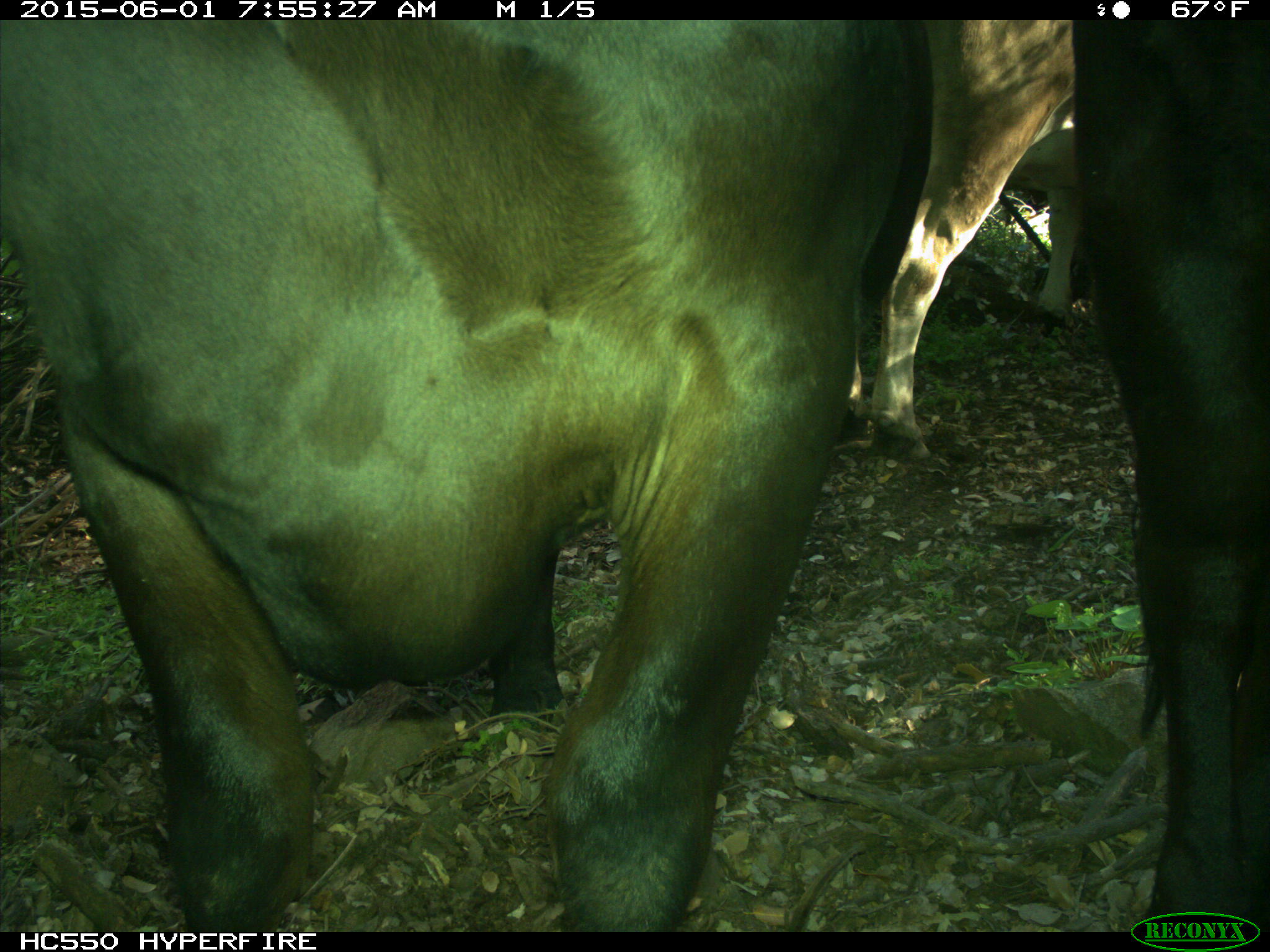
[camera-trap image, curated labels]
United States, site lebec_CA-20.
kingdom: Animalia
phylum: Chordata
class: Mammalia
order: Artiodactyla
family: Bovidae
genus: Bos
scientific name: Bos taurus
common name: domestic cow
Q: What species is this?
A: Bos taurus (domestic cow).